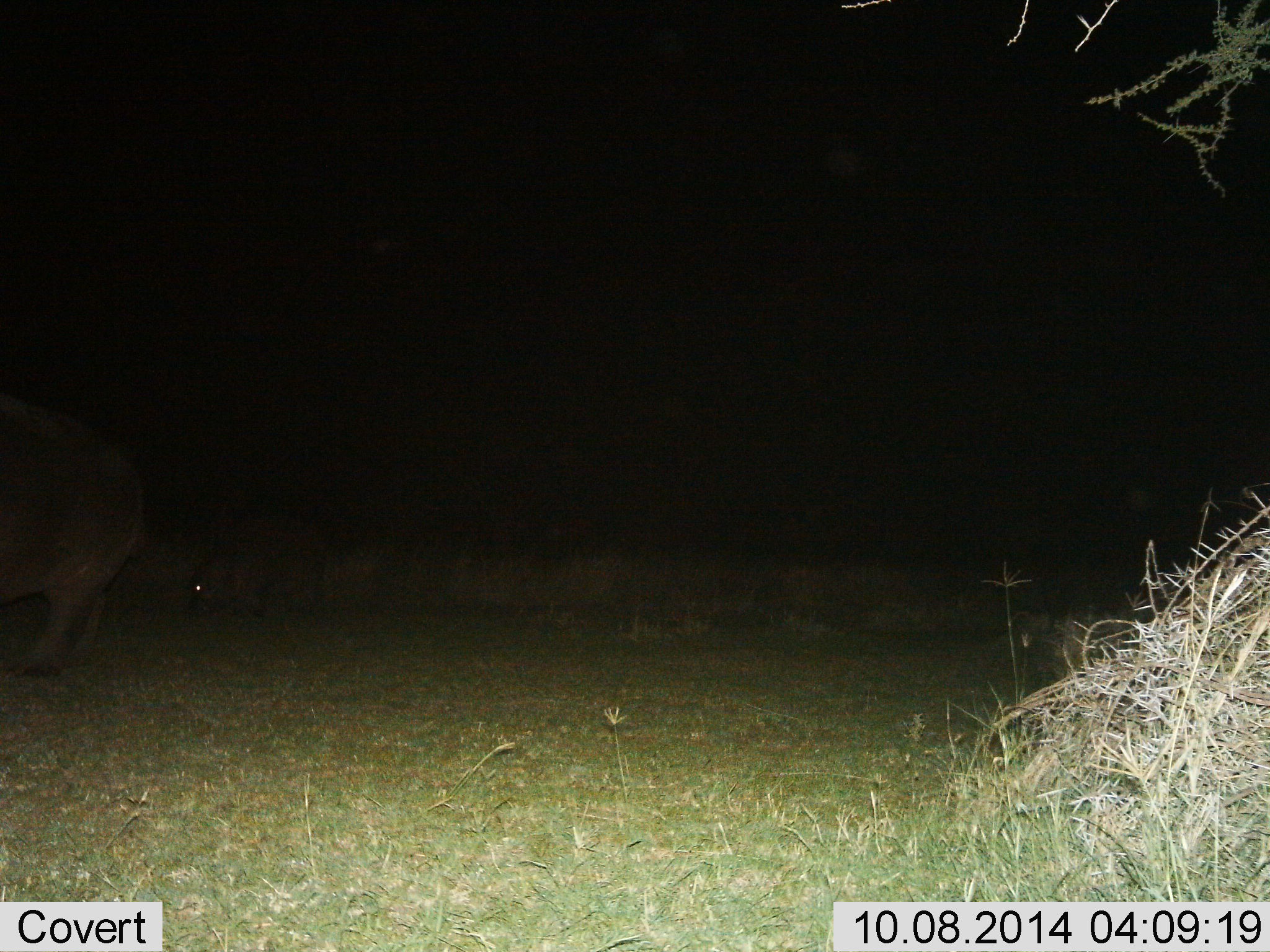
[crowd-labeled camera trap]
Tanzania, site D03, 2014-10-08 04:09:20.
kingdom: Animalia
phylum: Chordata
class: Mammalia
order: Artiodactyla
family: Hippopotamidae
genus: Hippopotamus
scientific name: Hippopotamus amphibius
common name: hippopotamus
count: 2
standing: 70%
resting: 0%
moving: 30%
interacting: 0%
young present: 30%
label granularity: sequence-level